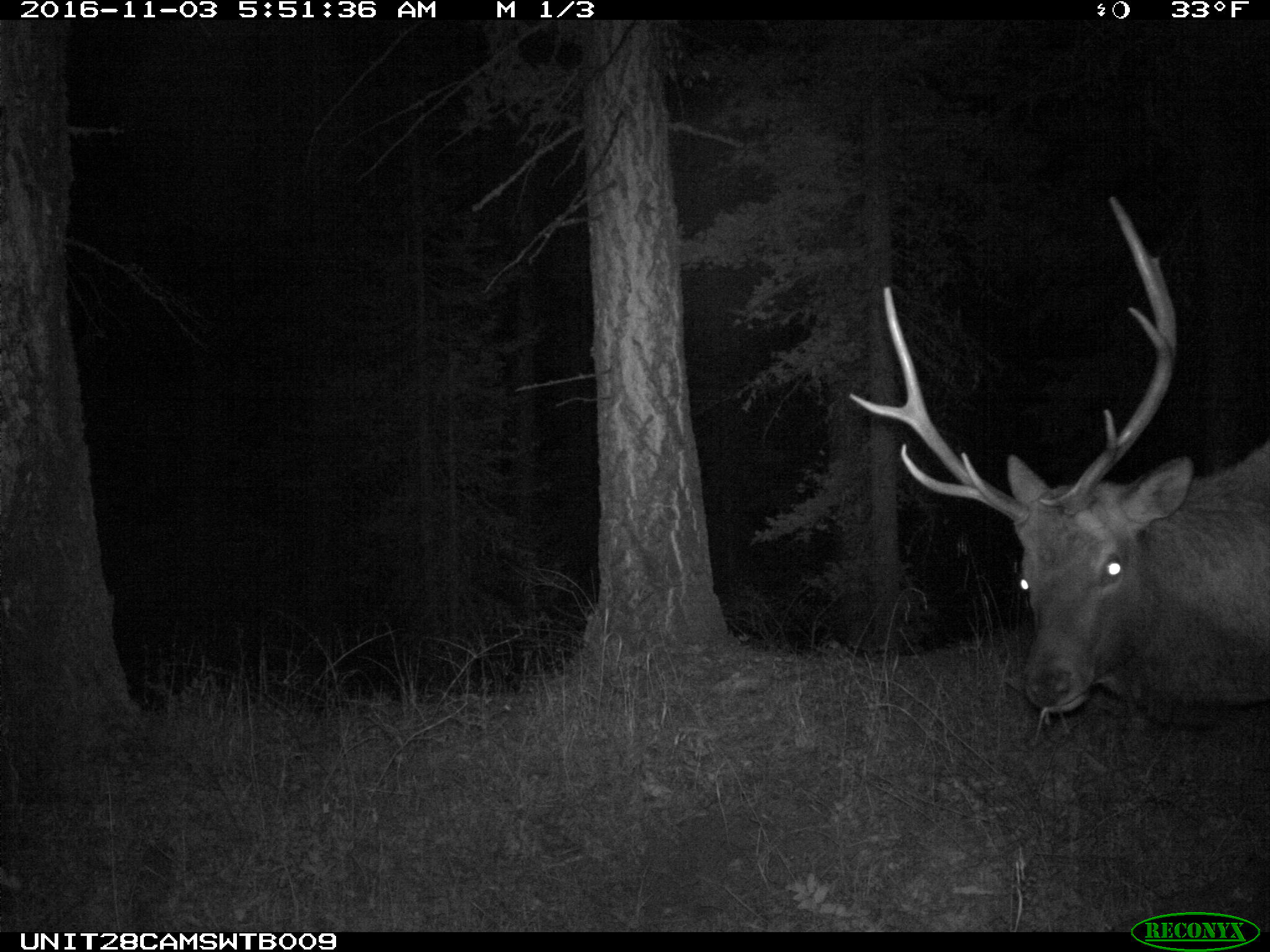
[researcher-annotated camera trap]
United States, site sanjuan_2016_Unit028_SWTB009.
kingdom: Animalia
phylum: Chordata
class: Mammalia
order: Artiodactyla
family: Cervidae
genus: Cervus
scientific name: Cervus elaphus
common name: red deer